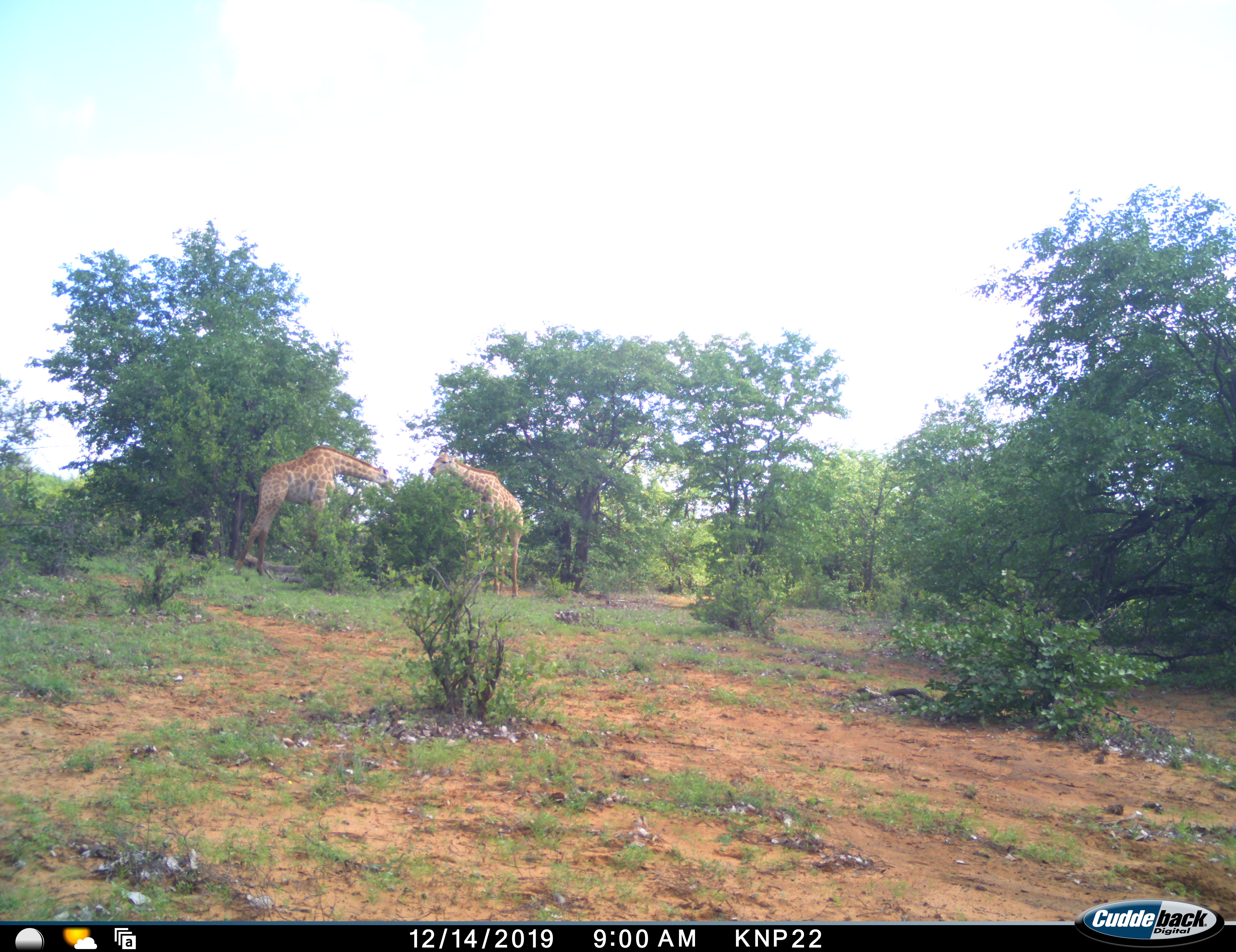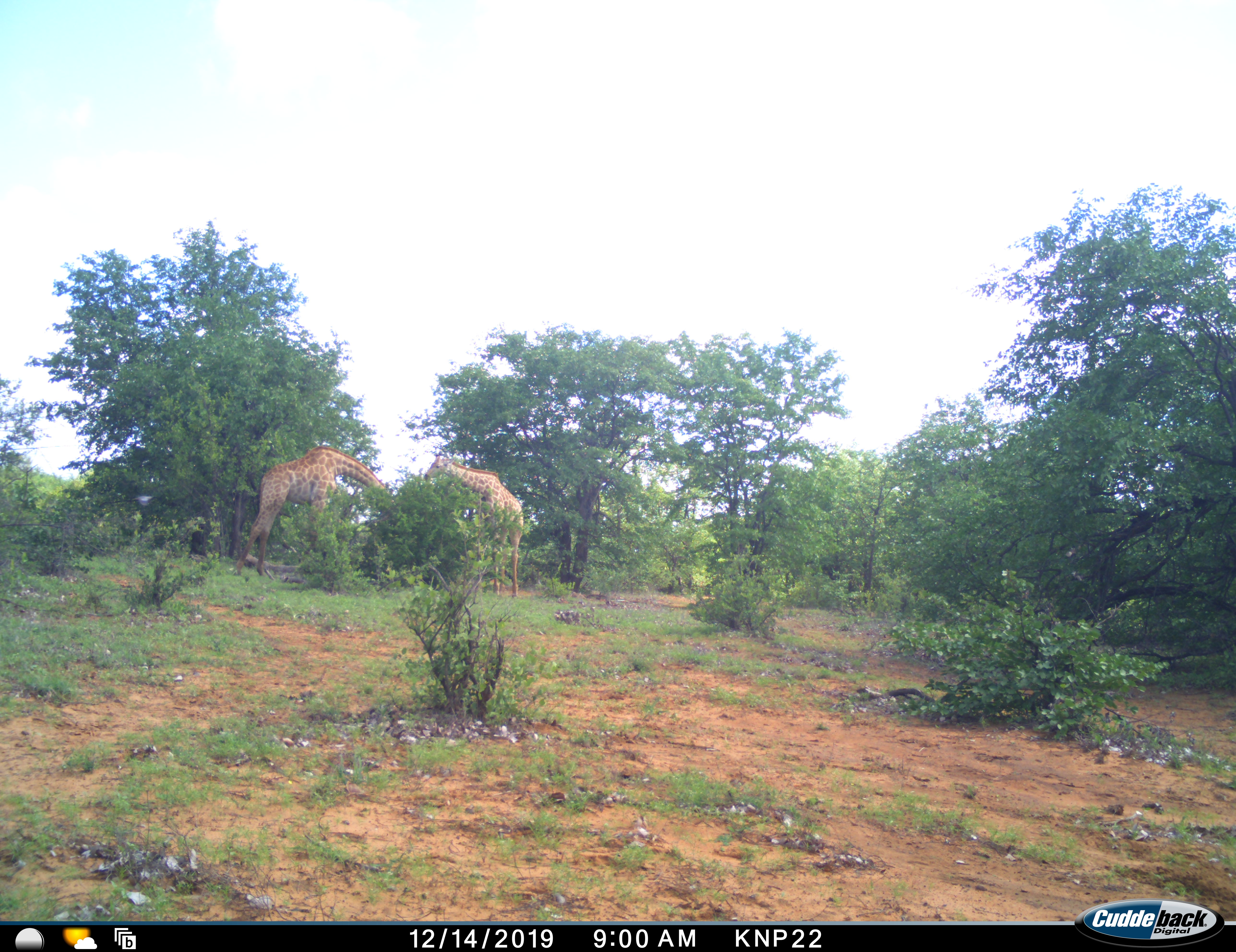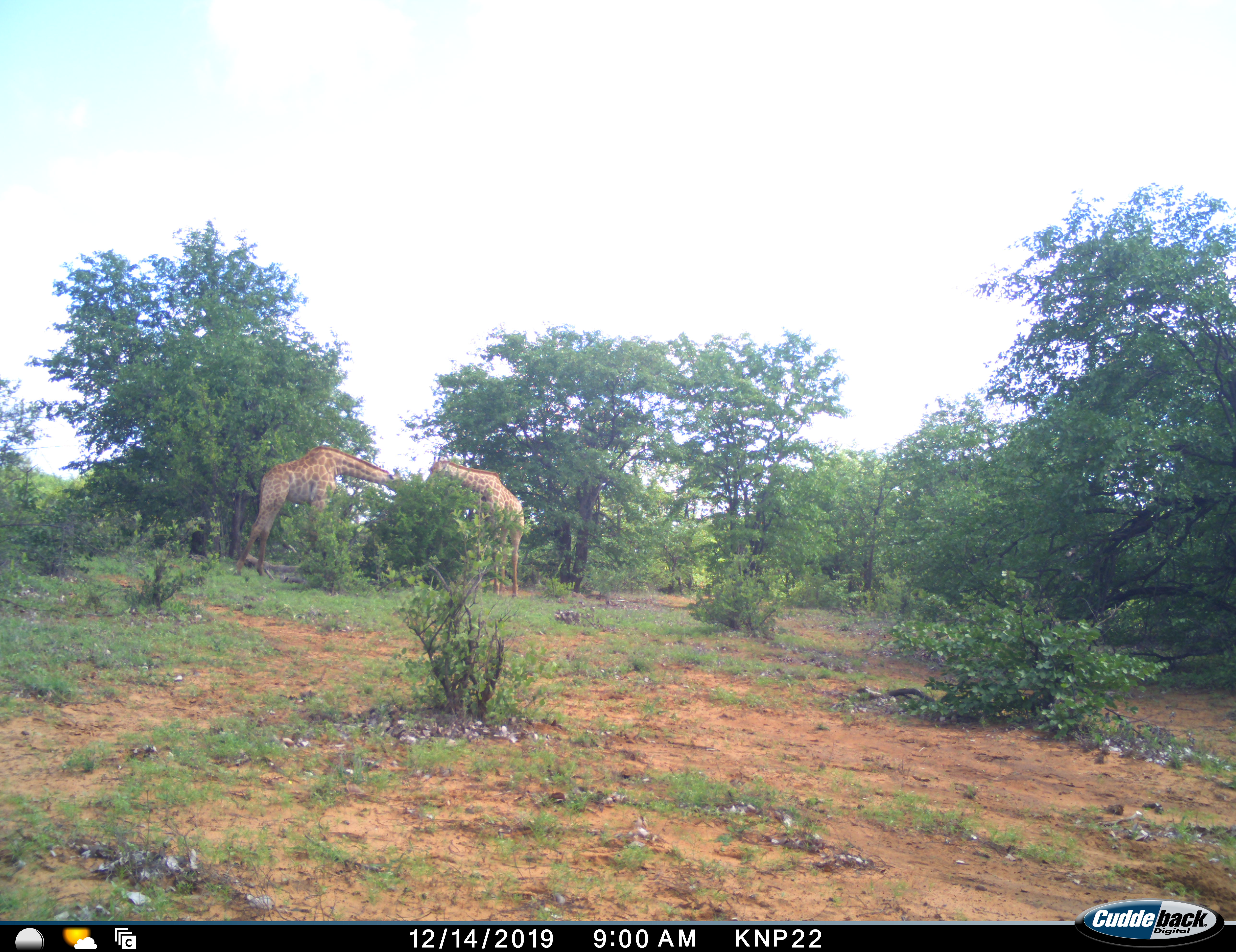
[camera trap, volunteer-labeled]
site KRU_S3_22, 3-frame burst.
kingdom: Animalia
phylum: Chordata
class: Mammalia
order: Artiodactyla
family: Giraffidae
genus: Giraffa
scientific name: Giraffa camelopardalis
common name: giraffe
Giraffe (Giraffa camelopardalis), count 2. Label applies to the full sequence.